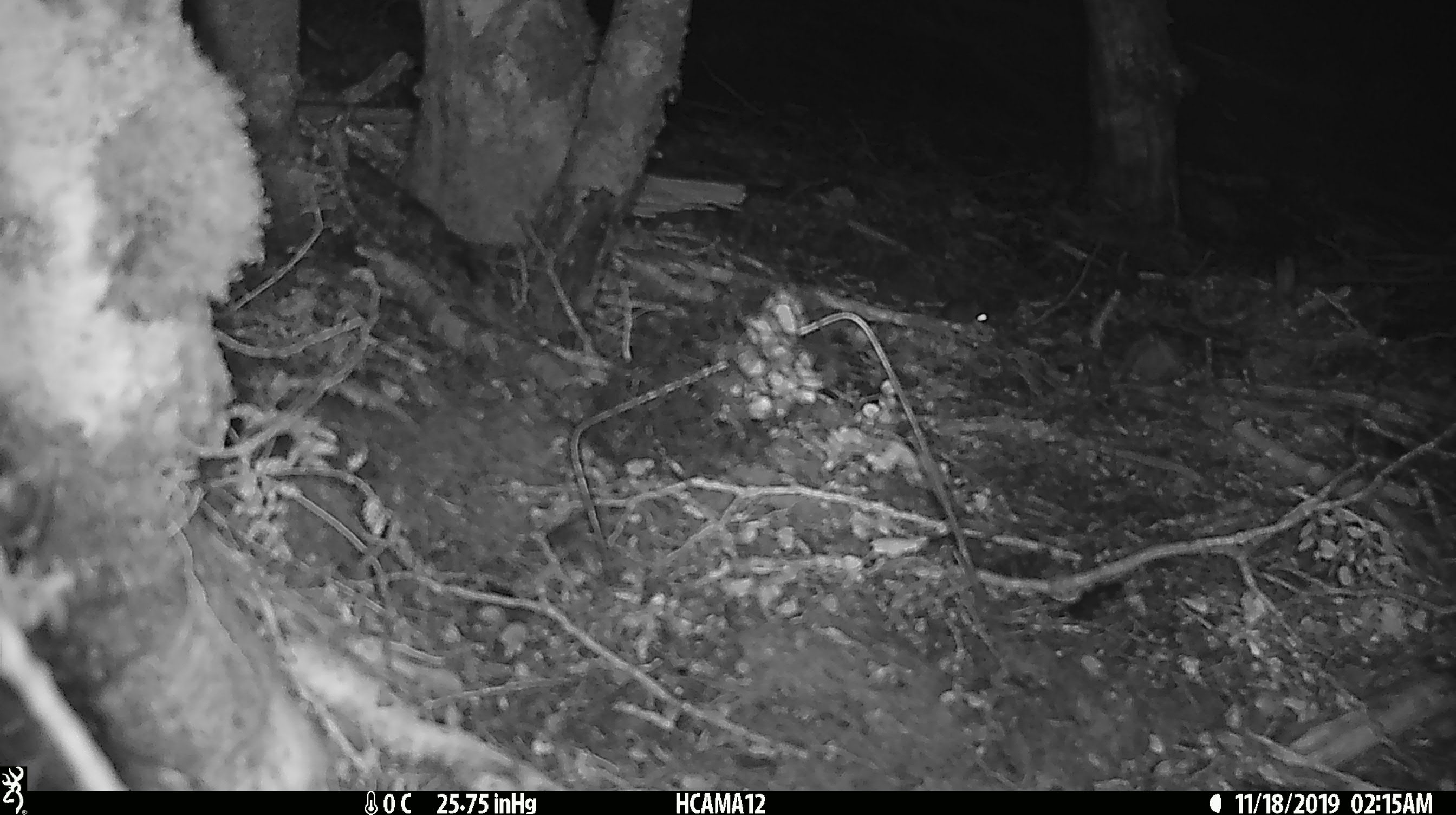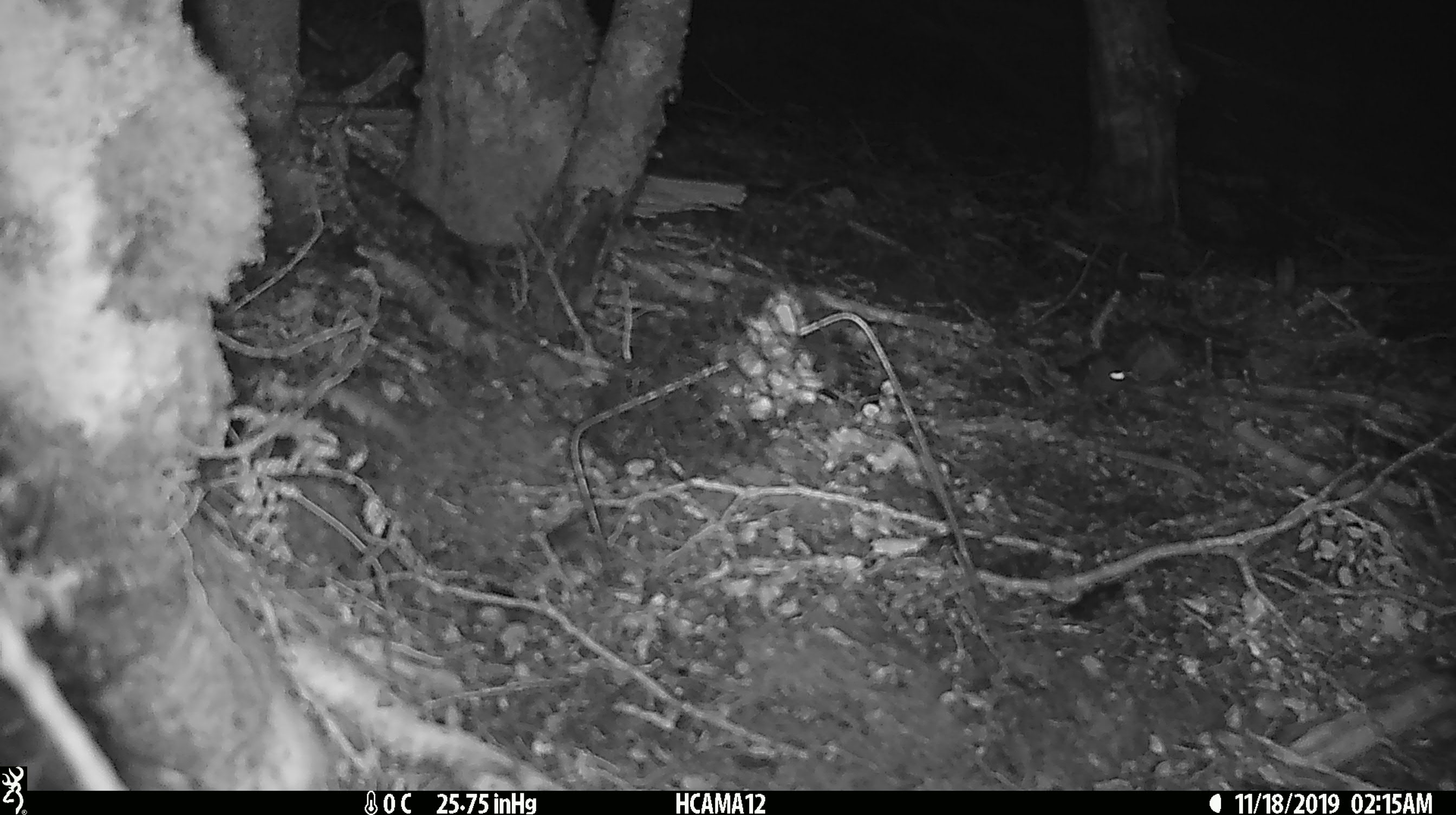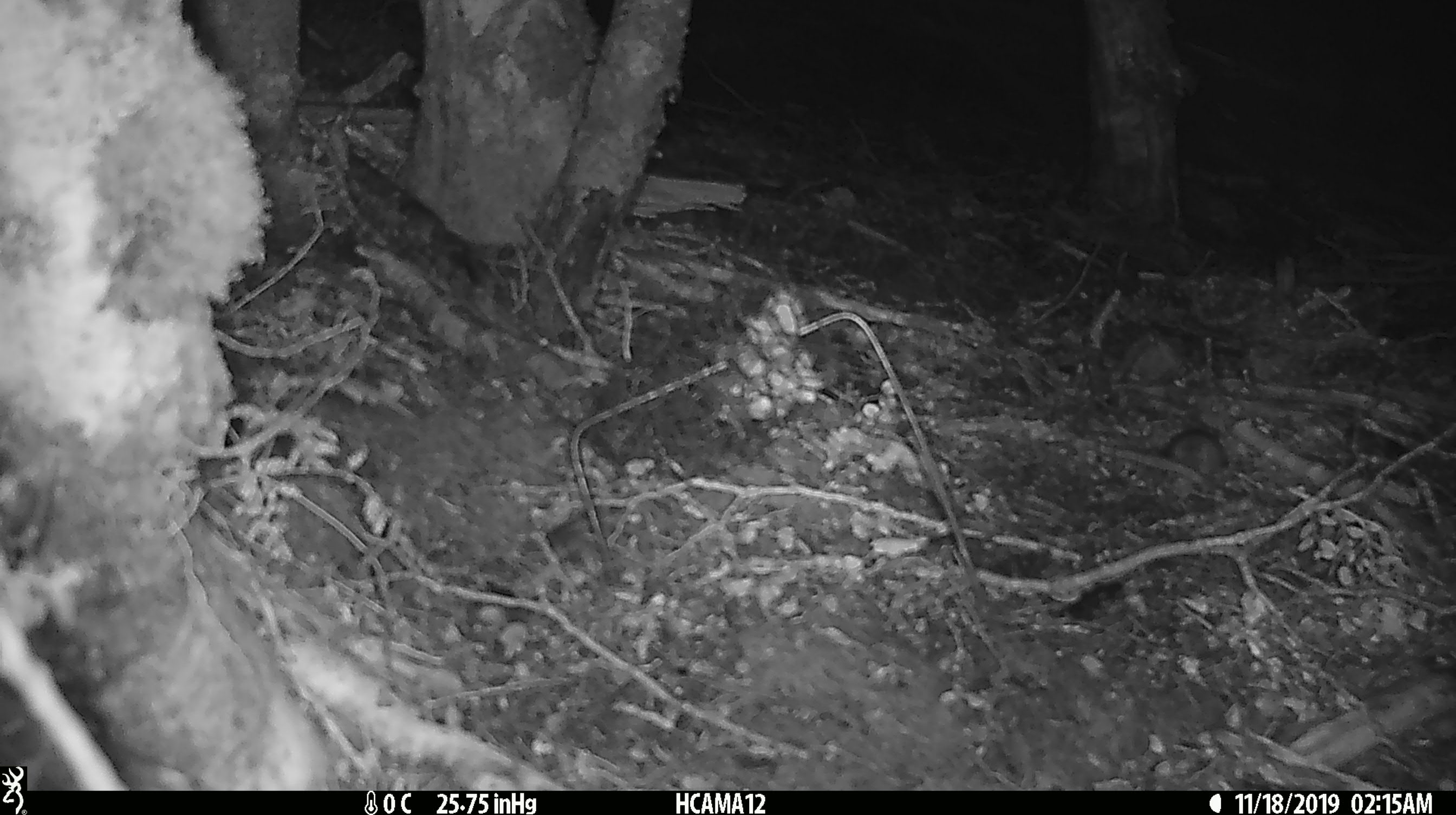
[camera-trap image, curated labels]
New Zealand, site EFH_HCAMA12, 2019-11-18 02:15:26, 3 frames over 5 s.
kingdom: Animalia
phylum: Chordata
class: Mammalia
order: Rodentia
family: Muridae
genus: Mus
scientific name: Mus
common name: mouse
Mouse (Mus).